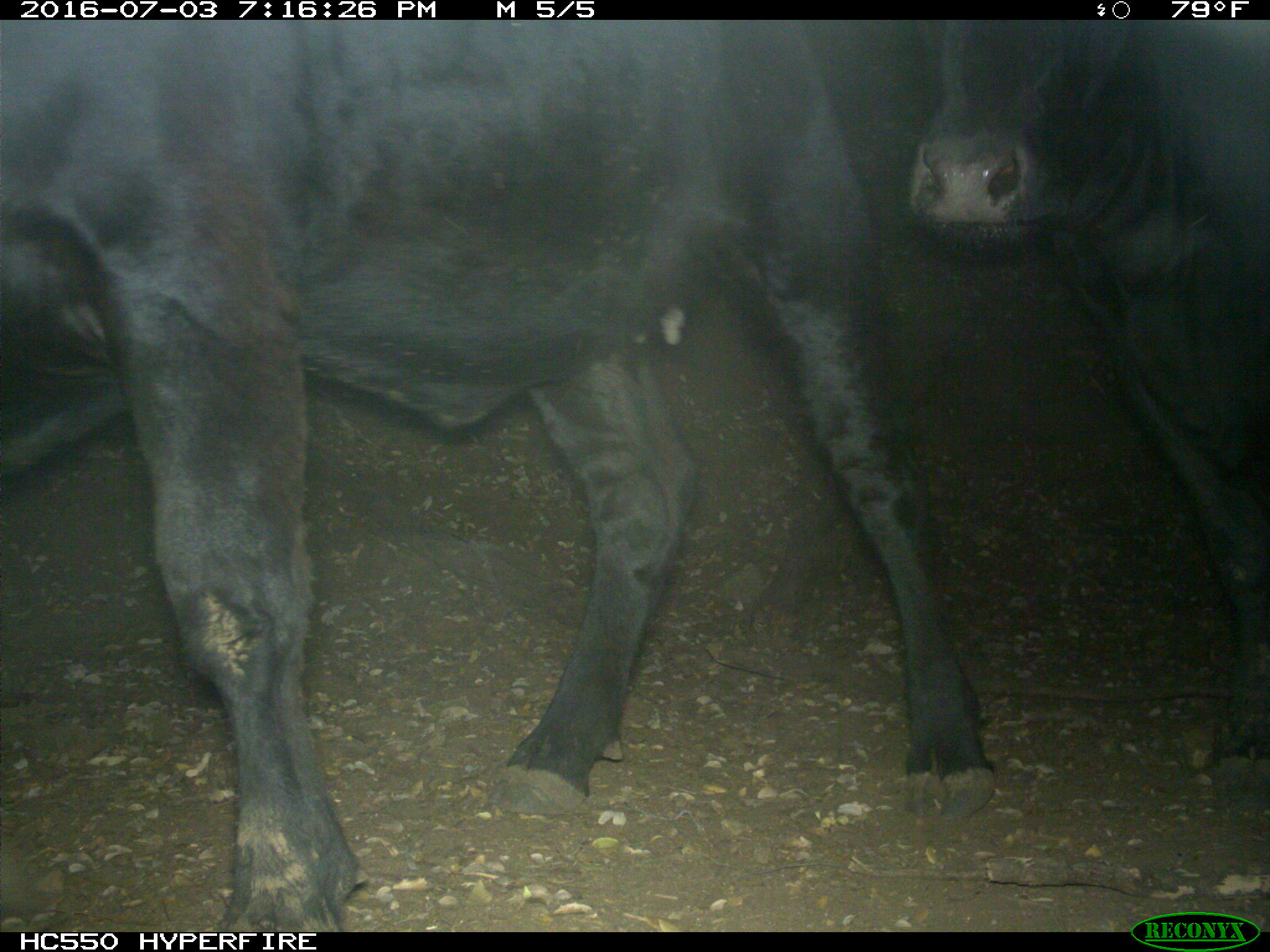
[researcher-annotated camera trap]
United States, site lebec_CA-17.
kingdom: Animalia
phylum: Chordata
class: Mammalia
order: Artiodactyla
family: Bovidae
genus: Bos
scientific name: Bos taurus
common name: domestic cow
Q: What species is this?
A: Bos taurus (domestic cow).